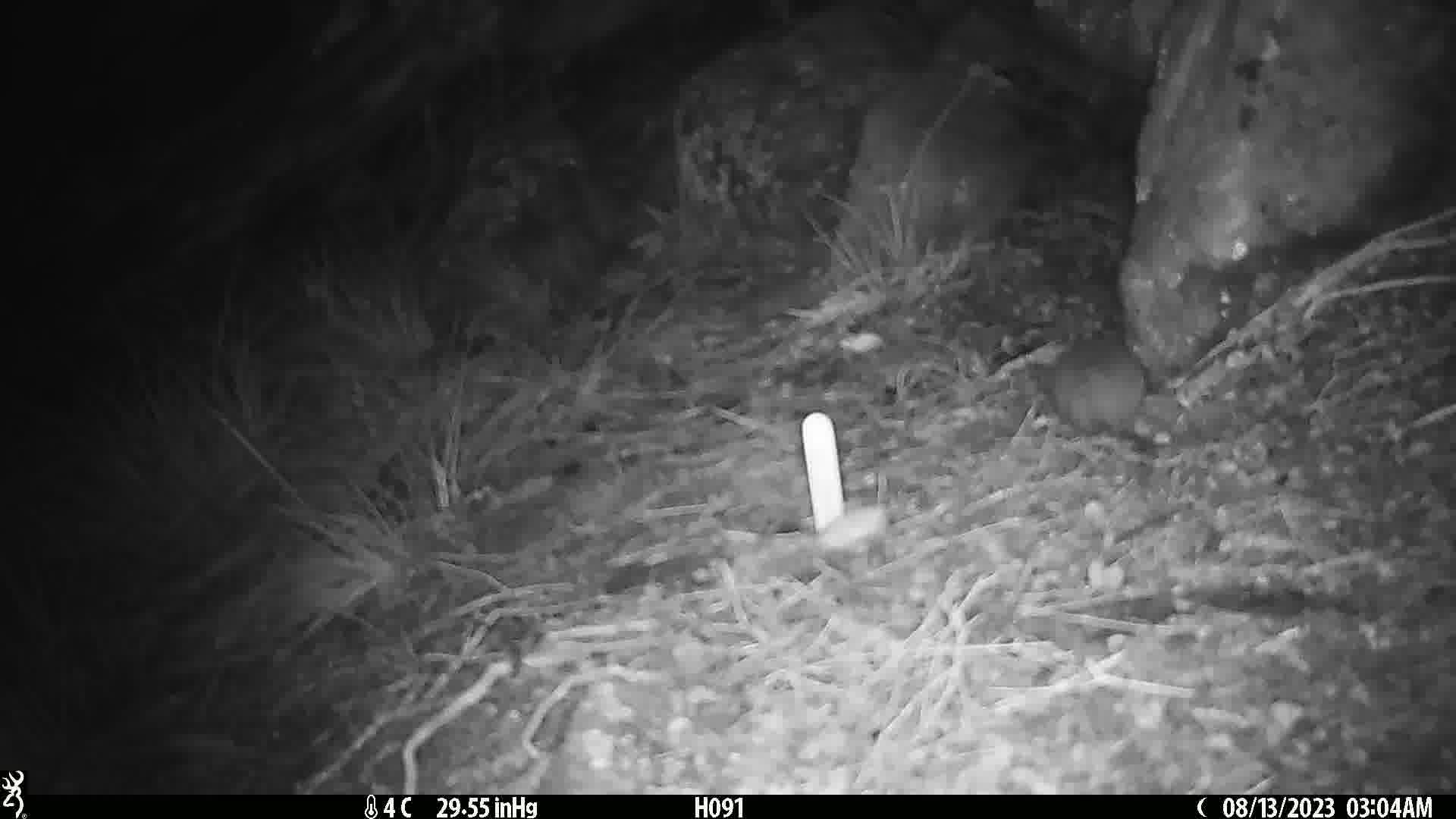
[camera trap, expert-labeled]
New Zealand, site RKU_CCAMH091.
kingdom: Animalia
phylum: Chordata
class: Mammalia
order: Rodentia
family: Muridae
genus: Rattus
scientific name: Rattus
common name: rat